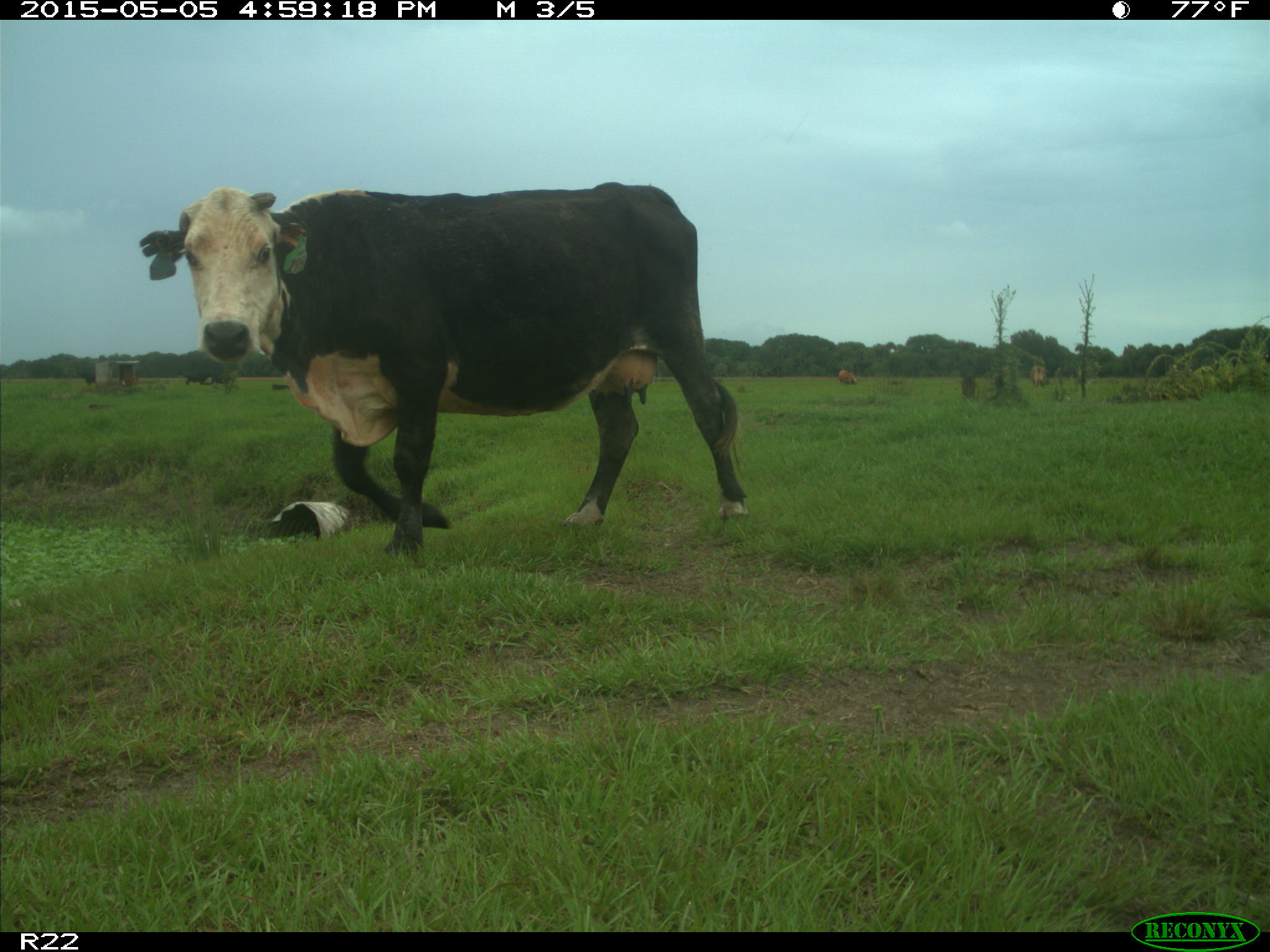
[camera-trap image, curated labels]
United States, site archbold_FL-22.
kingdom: Animalia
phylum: Chordata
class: Mammalia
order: Artiodactyla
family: Bovidae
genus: Bos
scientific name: Bos taurus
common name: domestic cow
Bos taurus (domestic cow).